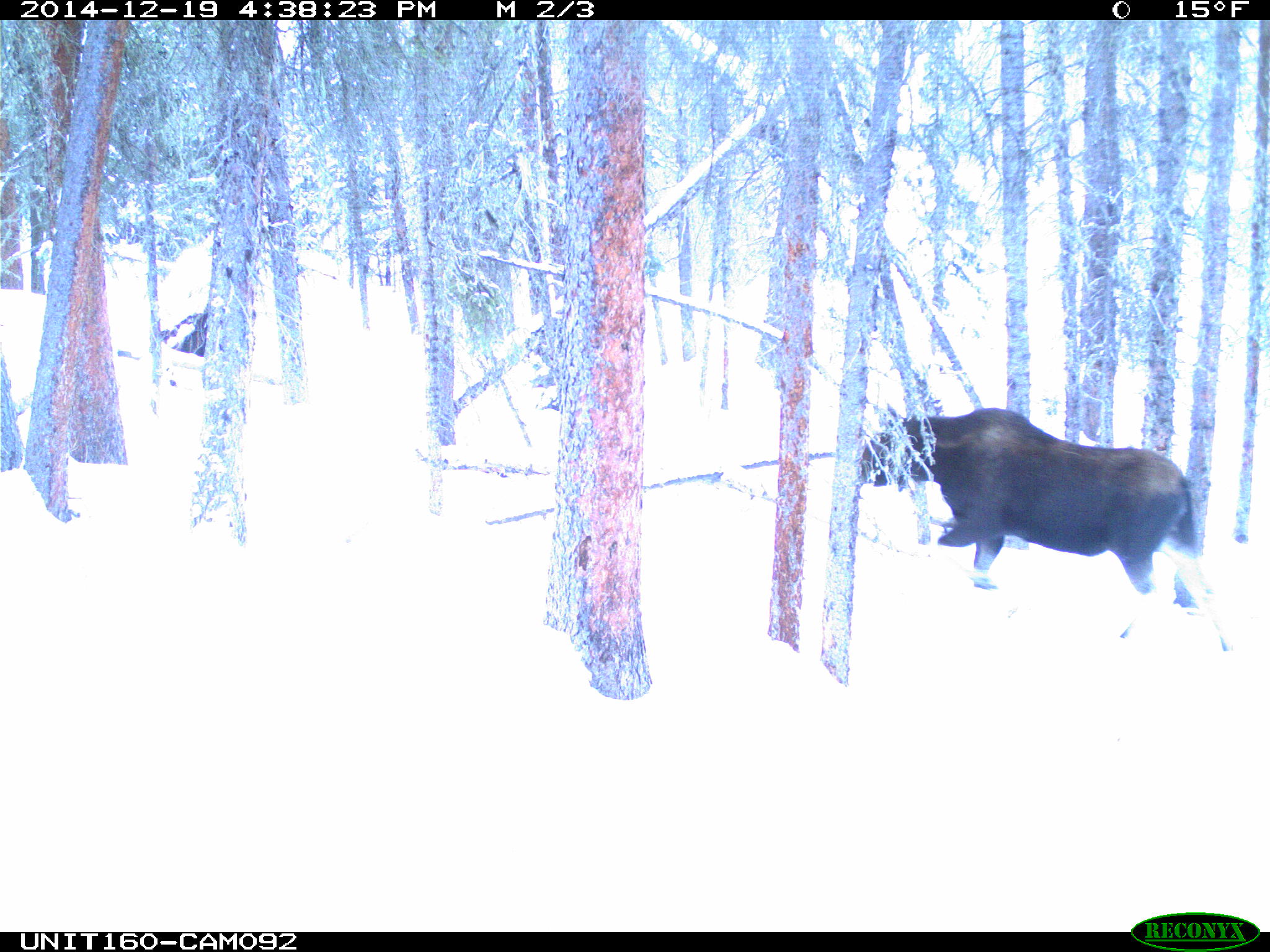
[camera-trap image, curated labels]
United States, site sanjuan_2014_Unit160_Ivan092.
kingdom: Animalia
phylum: Chordata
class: Mammalia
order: Artiodactyla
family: Cervidae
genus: Alces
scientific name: Alces alces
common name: moose